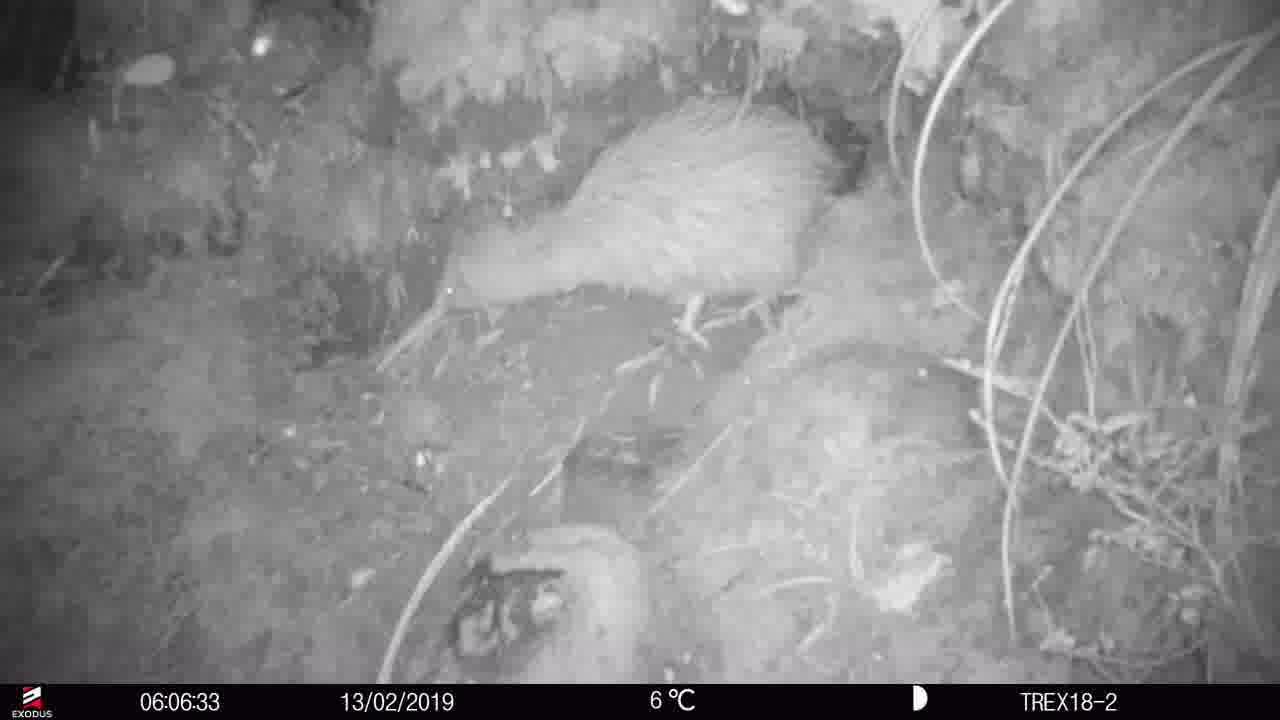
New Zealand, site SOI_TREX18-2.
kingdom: Animalia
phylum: Chordata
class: Aves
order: Apterygiformes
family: Apterygidae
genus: Apteryx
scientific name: Apteryx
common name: kiwi